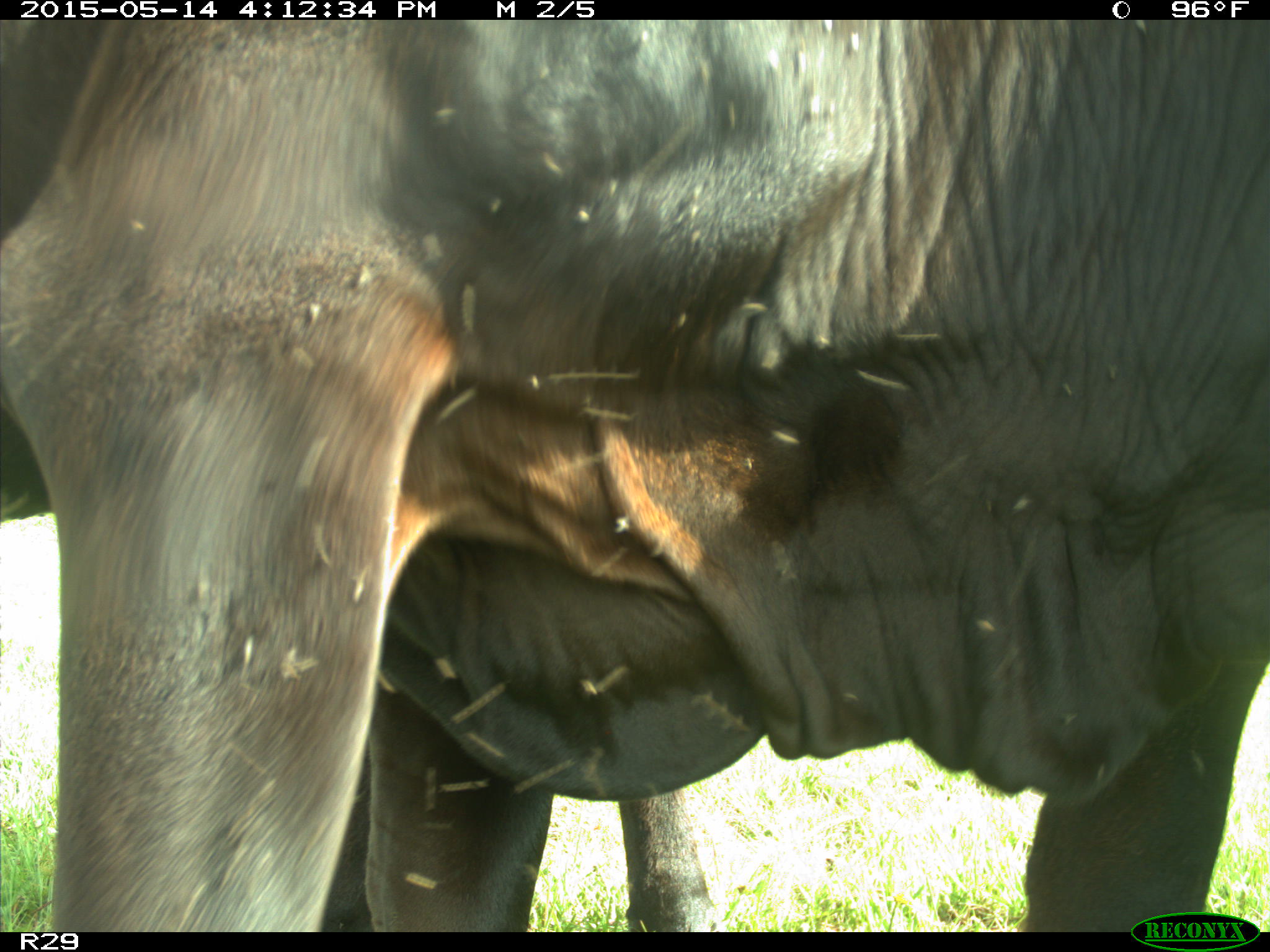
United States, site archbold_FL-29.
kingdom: Animalia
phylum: Chordata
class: Mammalia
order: Artiodactyla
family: Bovidae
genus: Bos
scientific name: Bos taurus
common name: domestic cow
Bos taurus (domestic cow).